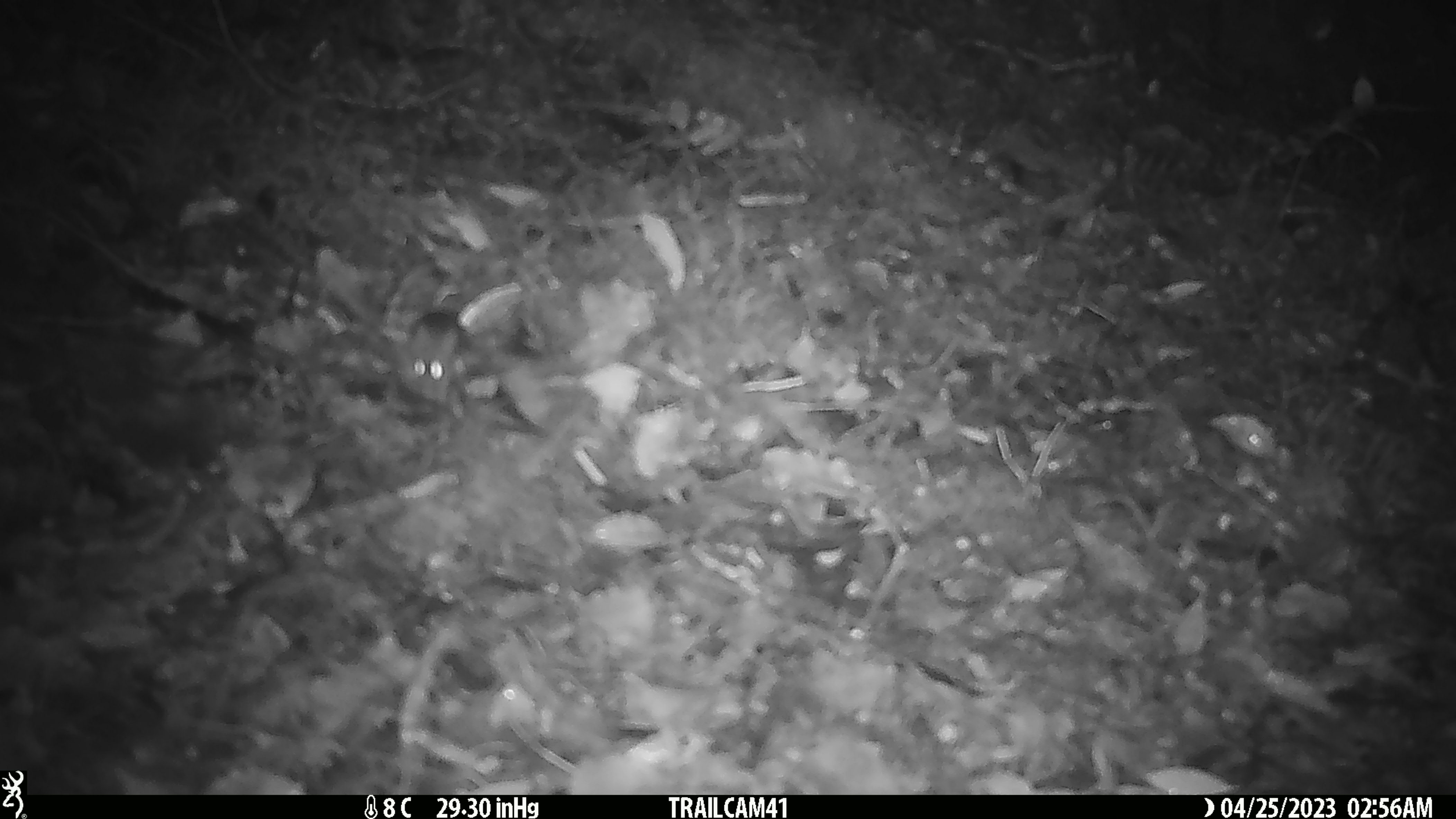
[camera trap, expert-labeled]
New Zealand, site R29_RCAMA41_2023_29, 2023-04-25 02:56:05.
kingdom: Animalia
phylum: Chordata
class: Mammalia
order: Rodentia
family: Muridae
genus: Mus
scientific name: Mus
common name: mouse